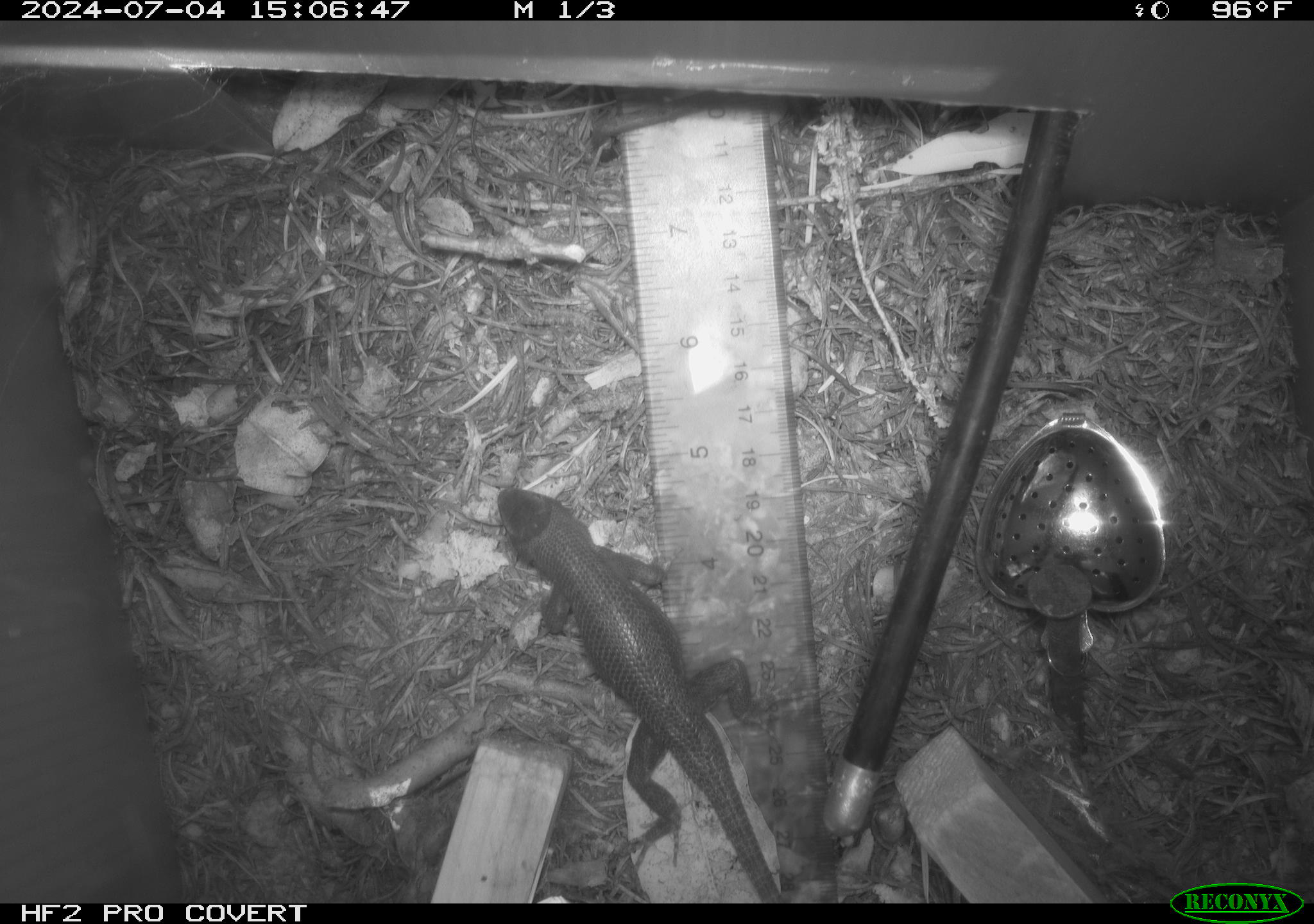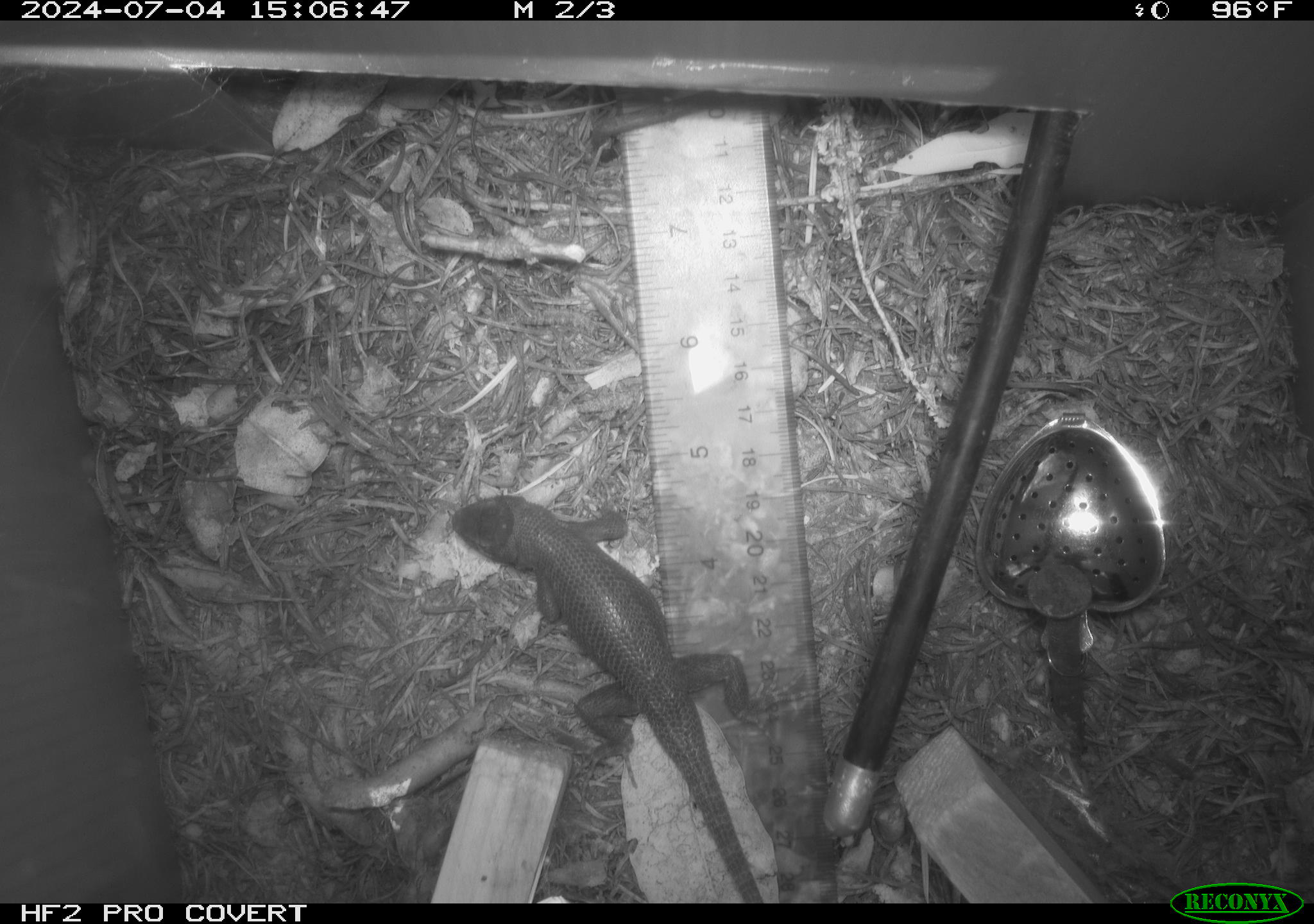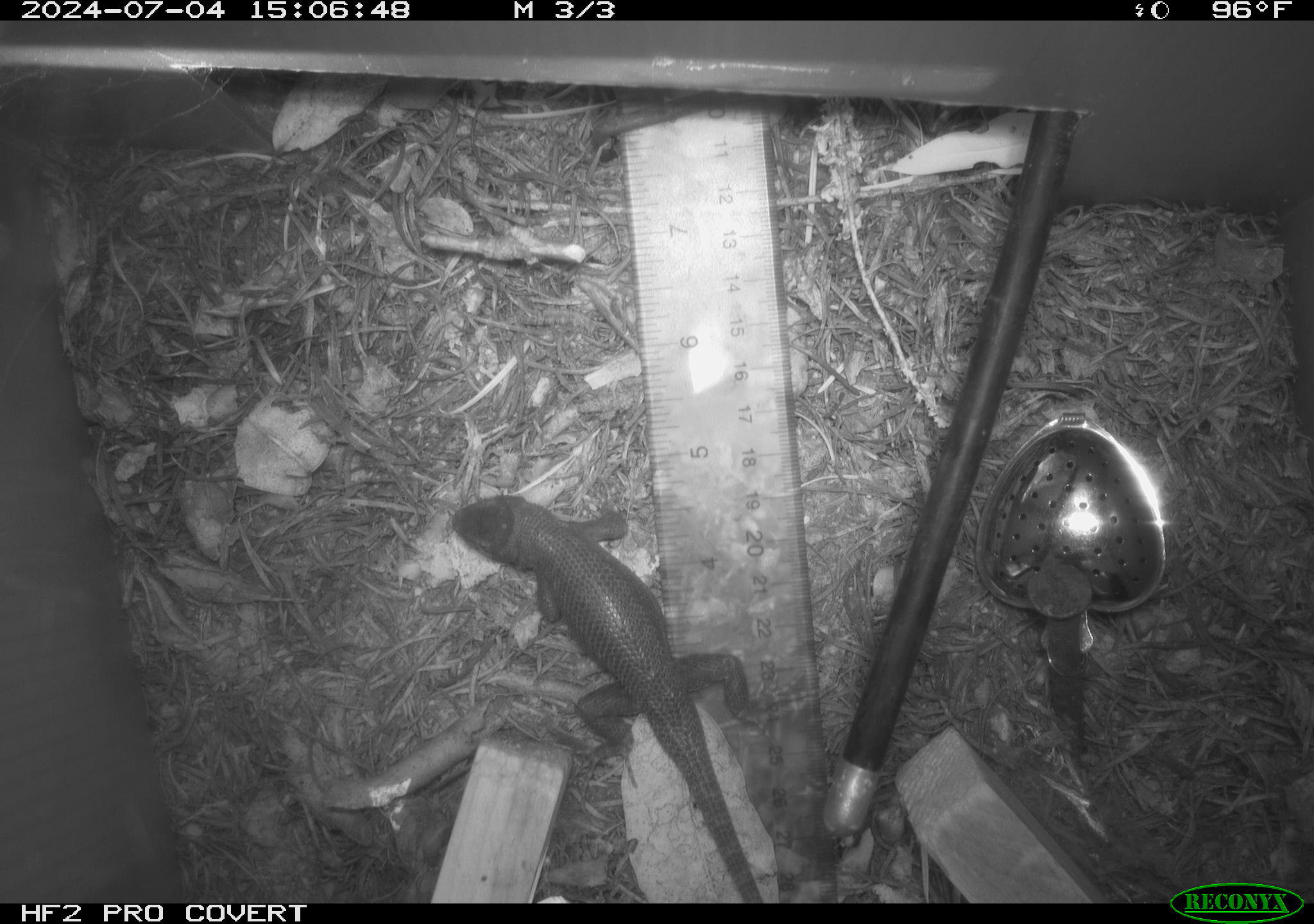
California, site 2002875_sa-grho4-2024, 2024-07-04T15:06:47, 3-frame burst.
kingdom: Animalia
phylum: Chordata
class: Reptilia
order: Squamata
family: Phrynosomatidae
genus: Sceloporus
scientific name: Sceloporus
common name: spiny lizards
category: sceloporus species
Sceloporus species (spiny lizards) (Sceloporus).